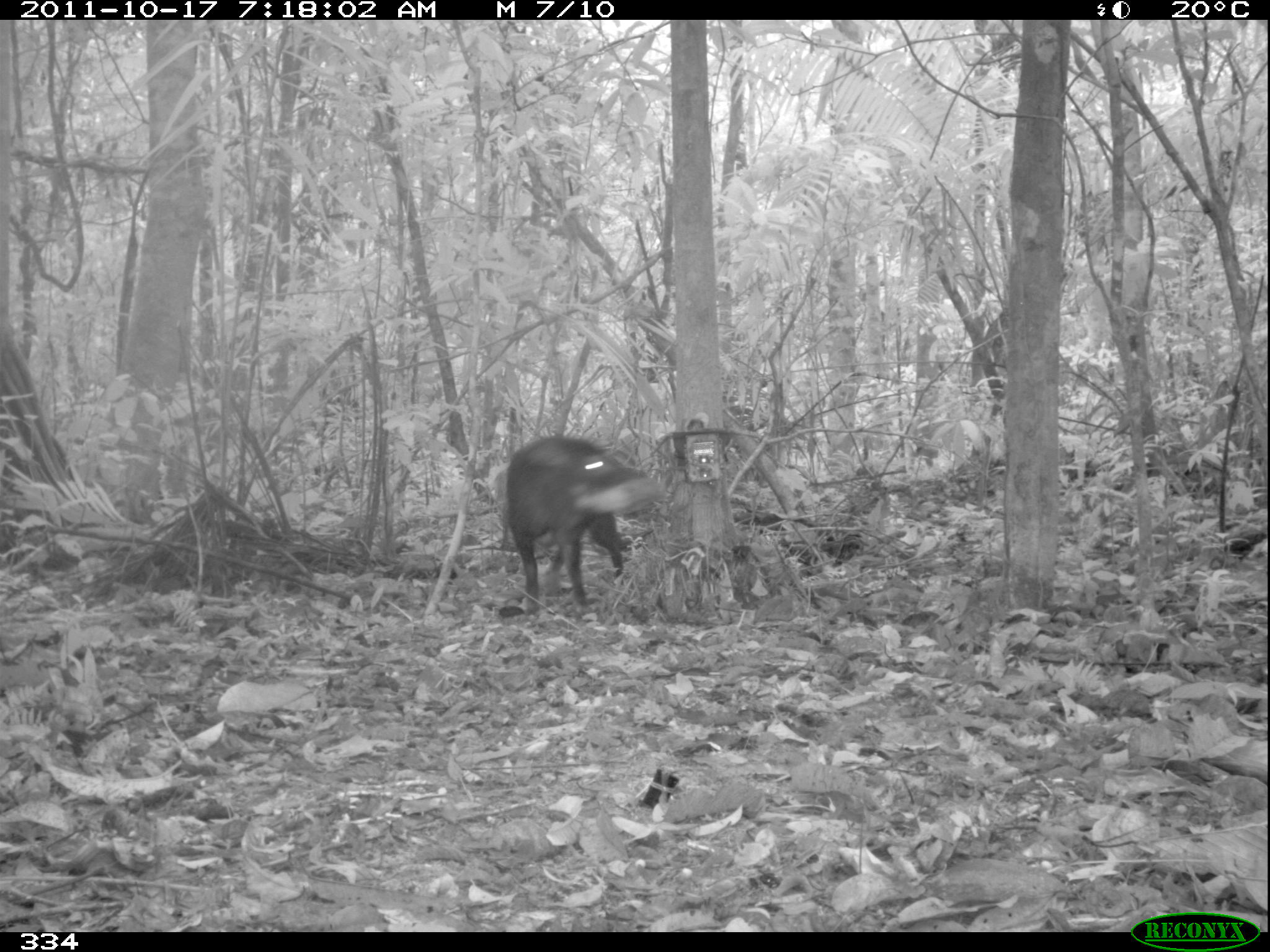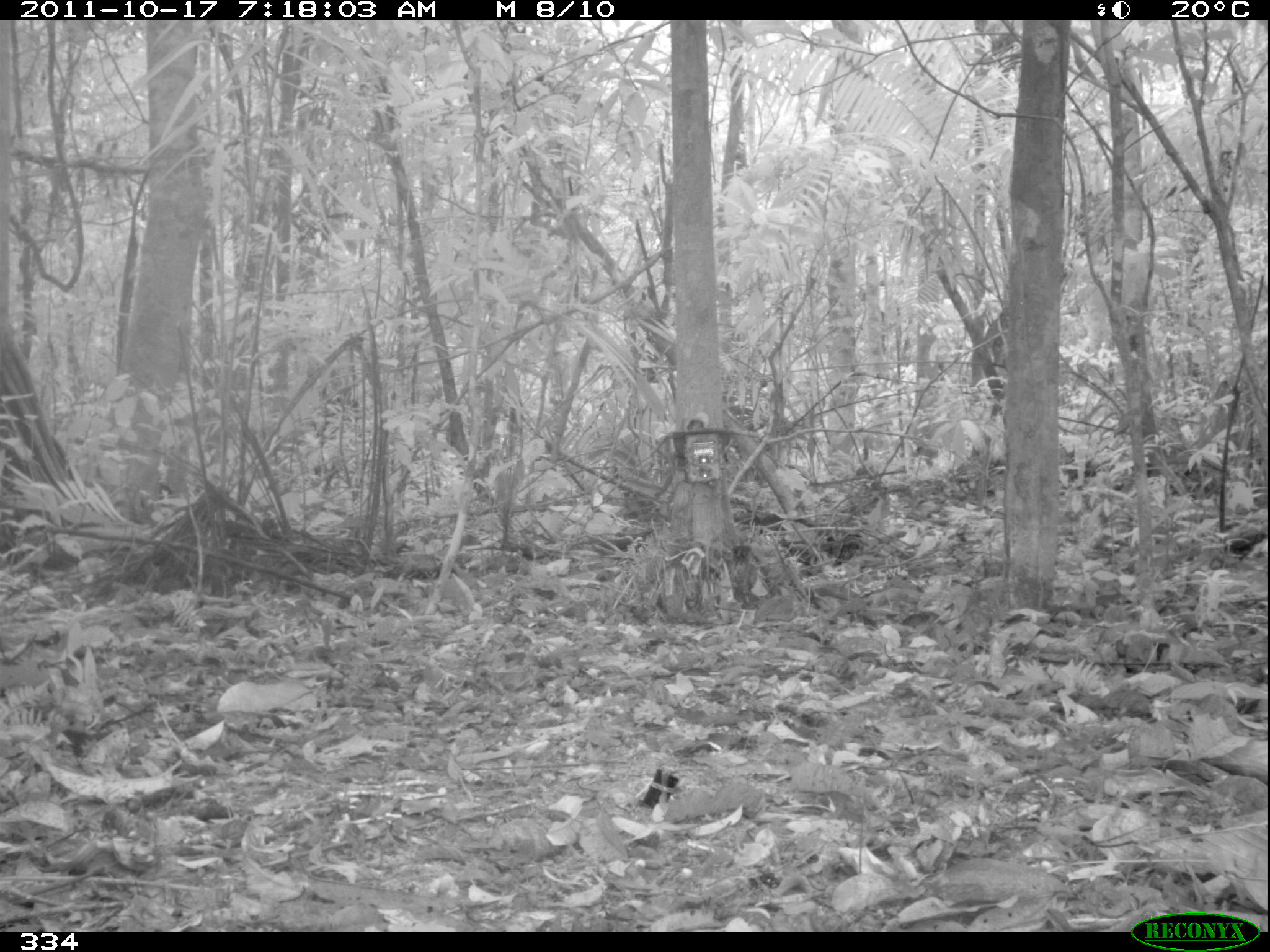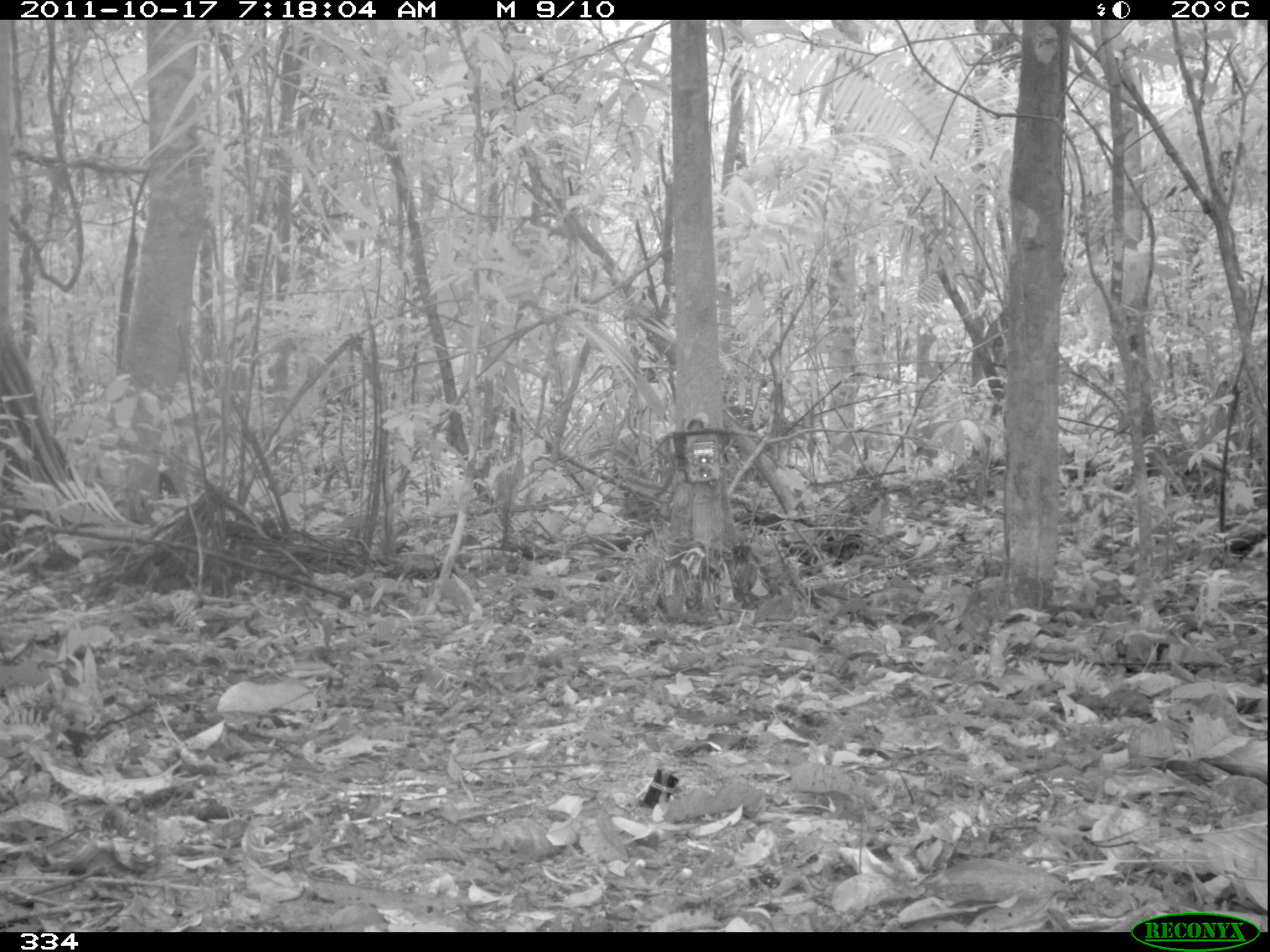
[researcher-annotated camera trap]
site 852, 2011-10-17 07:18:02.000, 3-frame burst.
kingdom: Animalia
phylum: Chordata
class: Mammalia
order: Artiodactyla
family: Tayassuidae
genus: Tayassu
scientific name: Tayassu pecari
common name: white-lipped peccary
Tayassu pecari (white-lipped peccary).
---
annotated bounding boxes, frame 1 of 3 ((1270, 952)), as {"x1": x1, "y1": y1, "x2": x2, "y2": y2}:
tayassu pecari: {"x1": 501, "y1": 433, "x2": 665, "y2": 616}